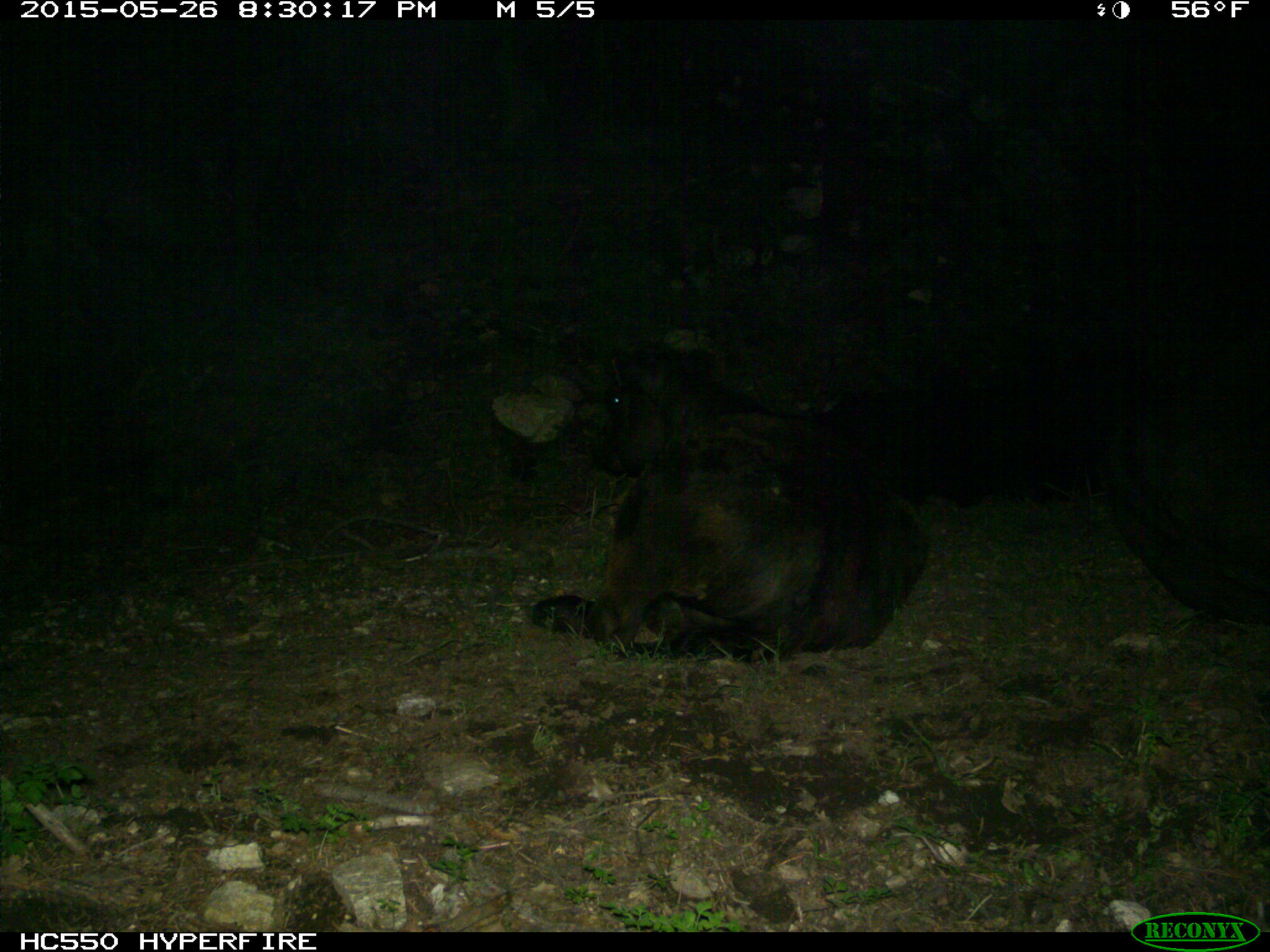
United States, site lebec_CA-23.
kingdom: Animalia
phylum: Chordata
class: Mammalia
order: Artiodactyla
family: Bovidae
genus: Bos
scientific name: Bos taurus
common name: domestic cow